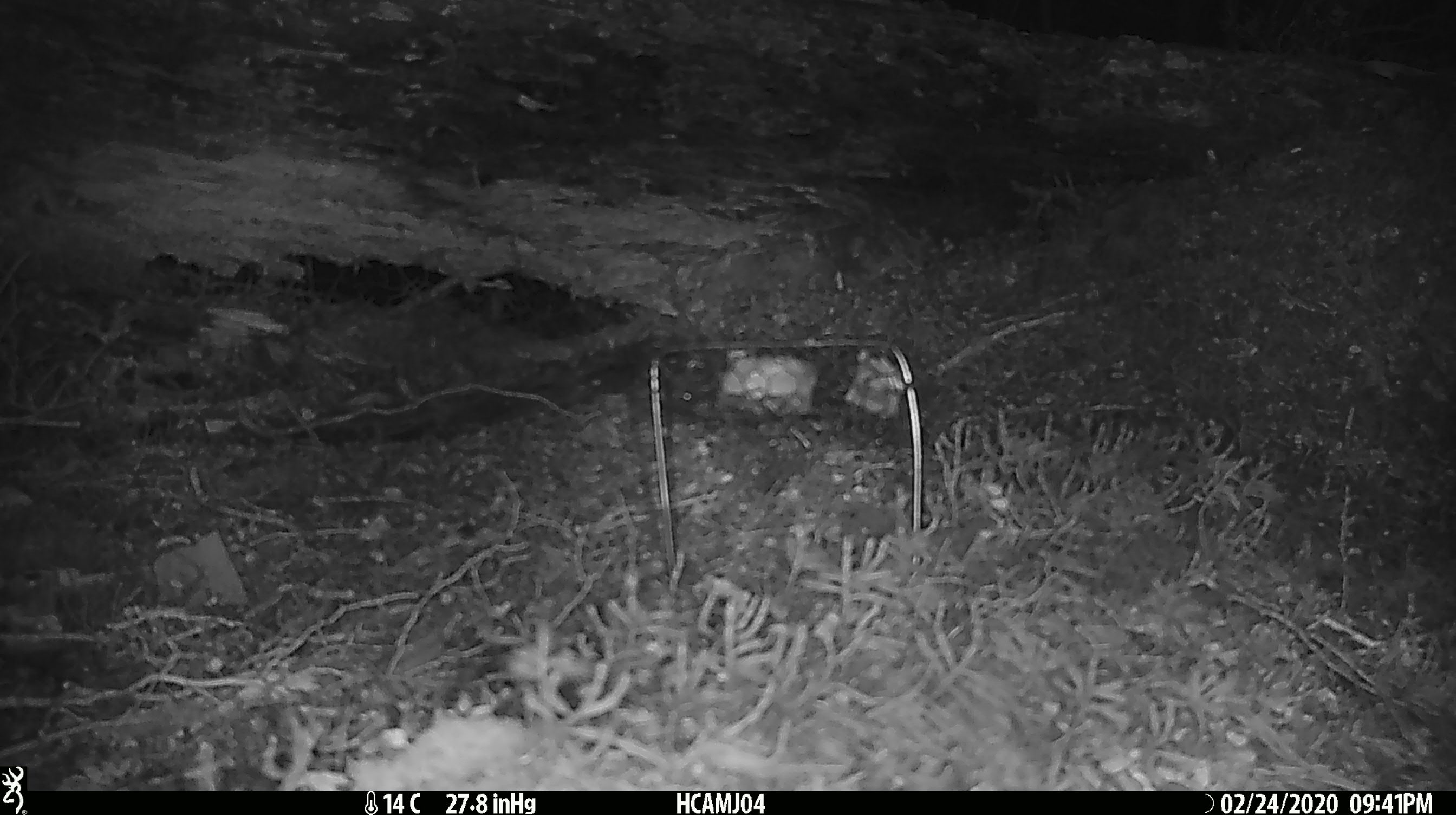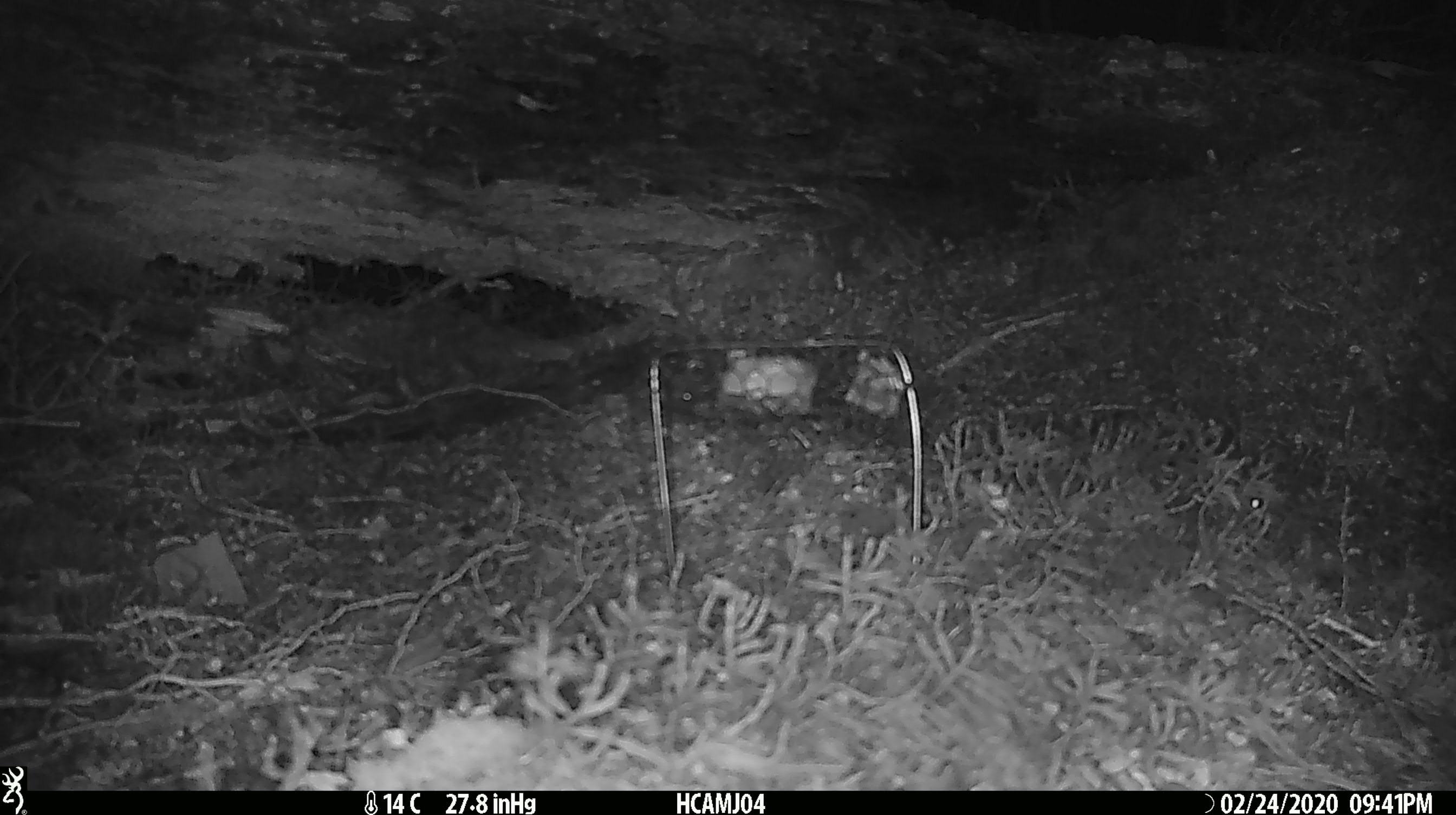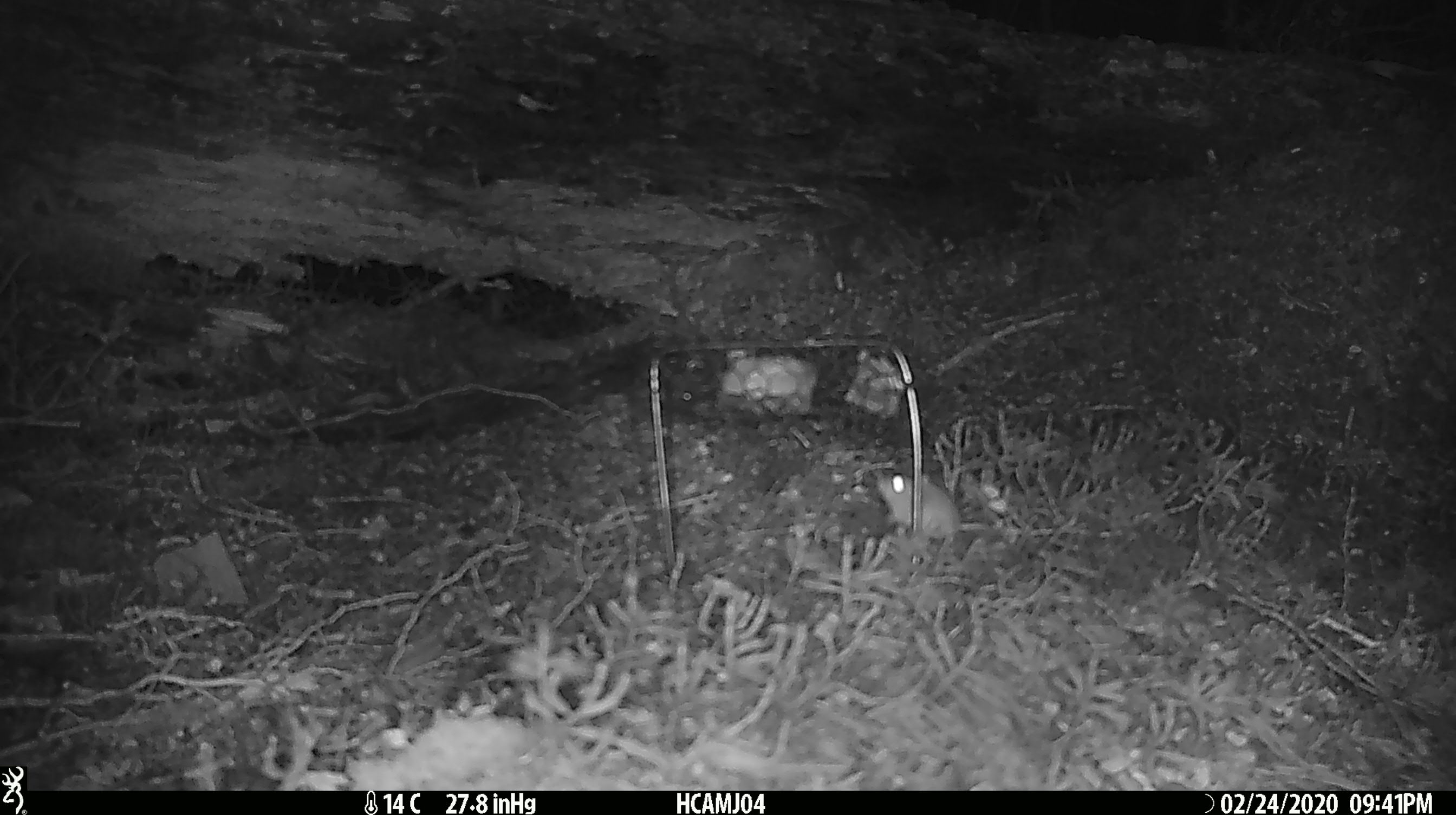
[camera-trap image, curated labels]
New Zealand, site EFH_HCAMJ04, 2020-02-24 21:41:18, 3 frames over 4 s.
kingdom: Animalia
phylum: Chordata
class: Mammalia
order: Rodentia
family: Muridae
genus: Mus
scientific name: Mus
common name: mouse